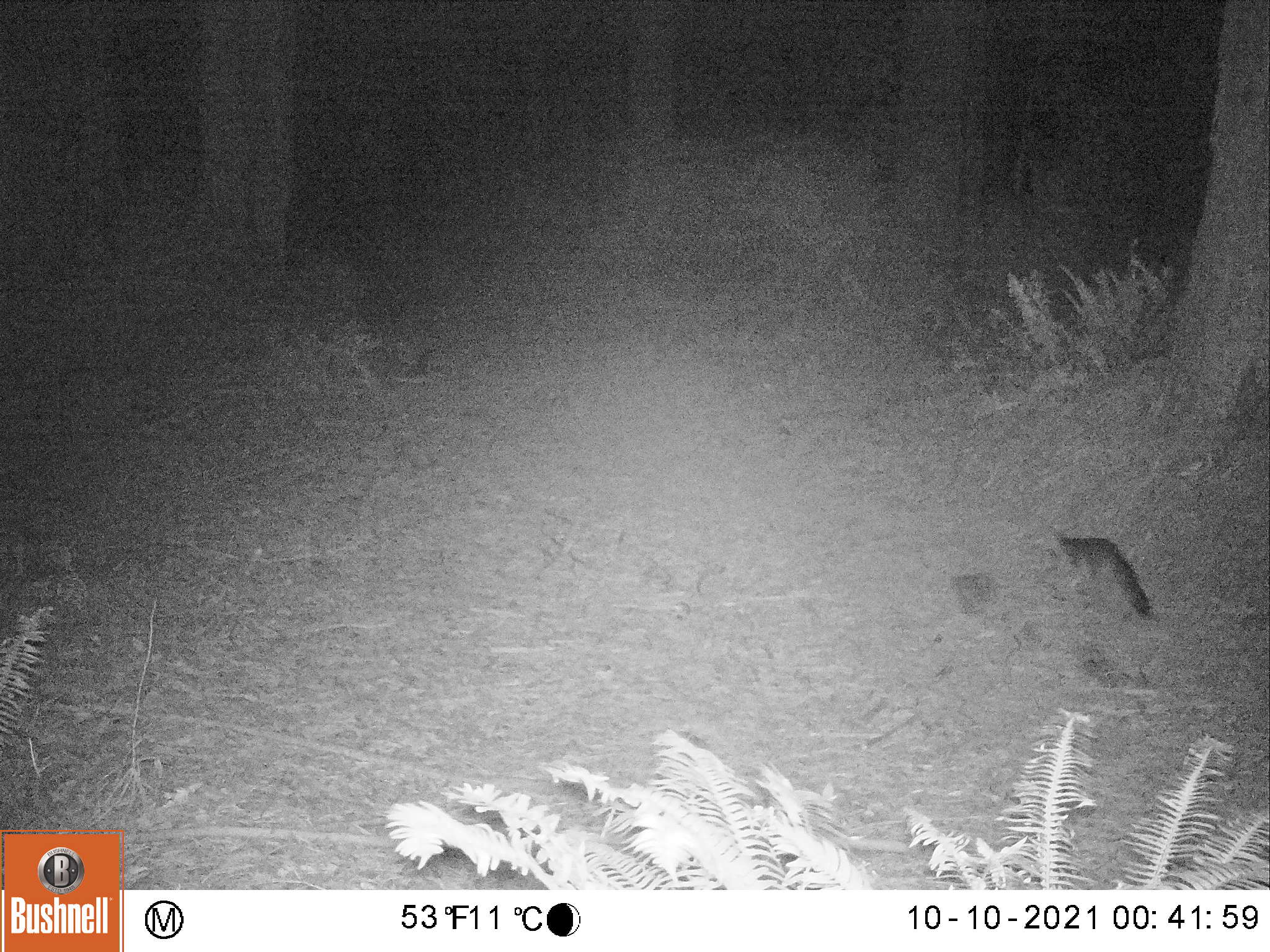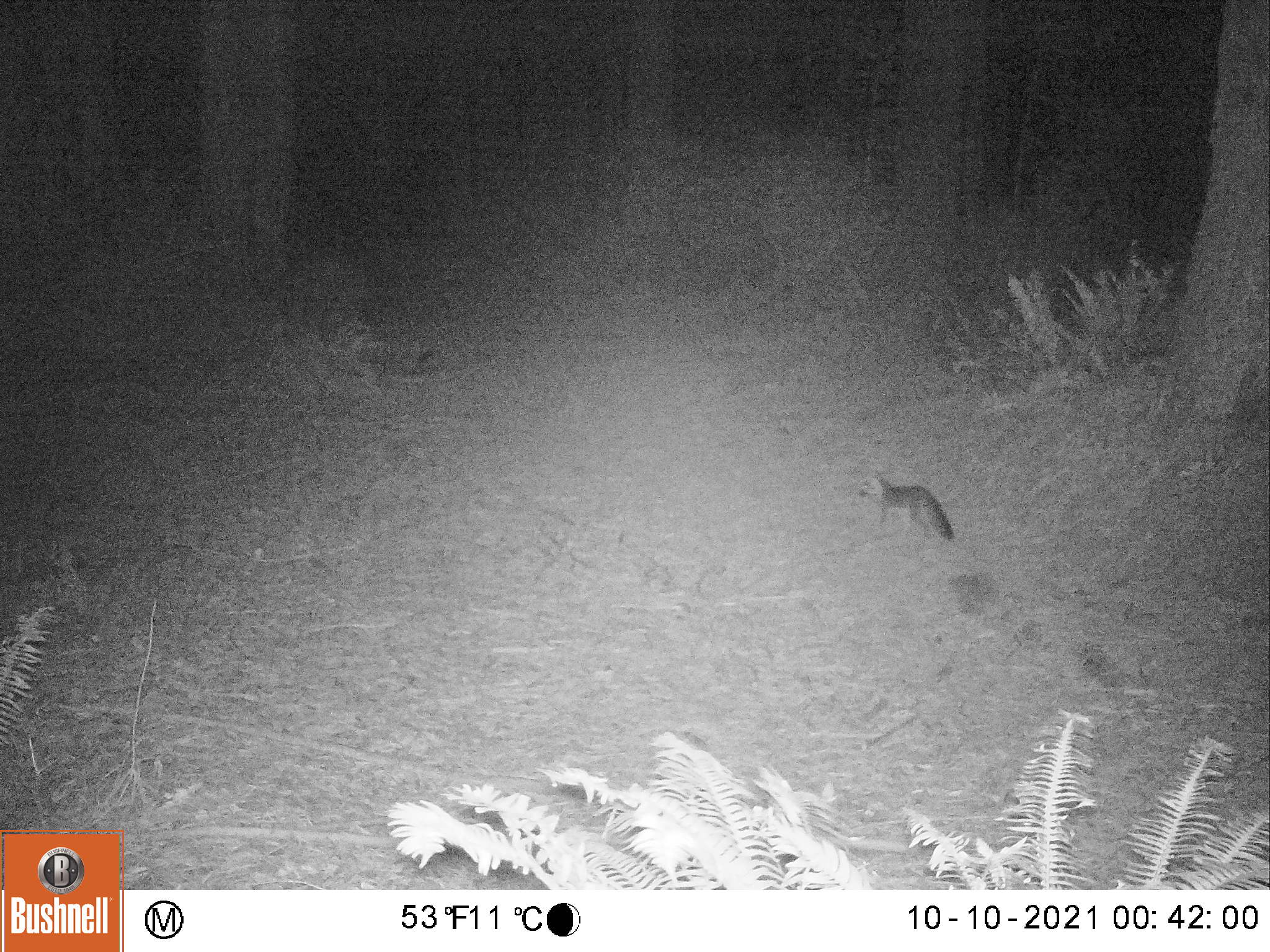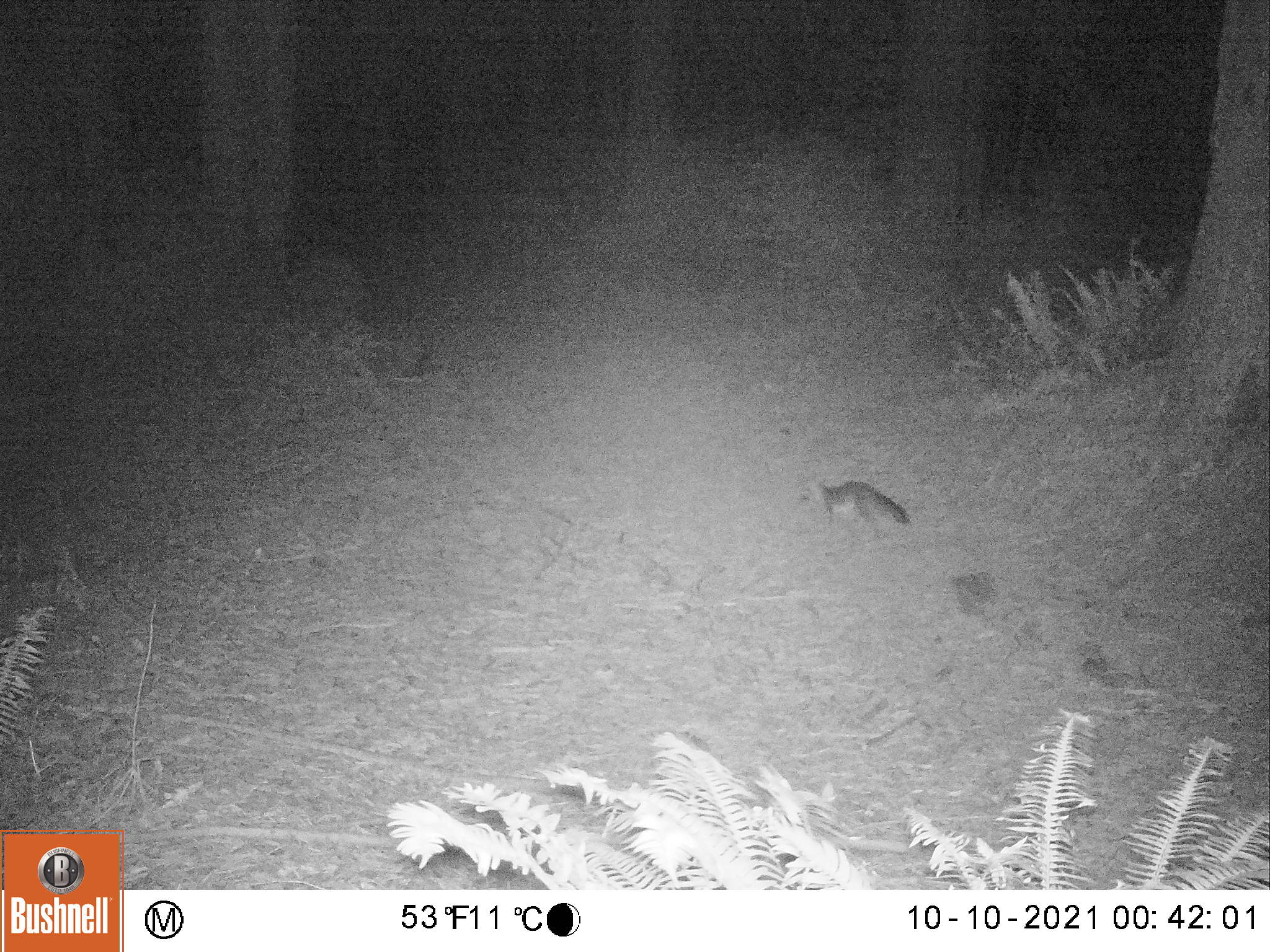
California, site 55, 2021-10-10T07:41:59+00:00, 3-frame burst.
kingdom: Animalia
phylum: Chordata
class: Mammalia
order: Carnivora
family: Canidae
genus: Urocyon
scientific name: Urocyon cinereoargenteus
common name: gray fox